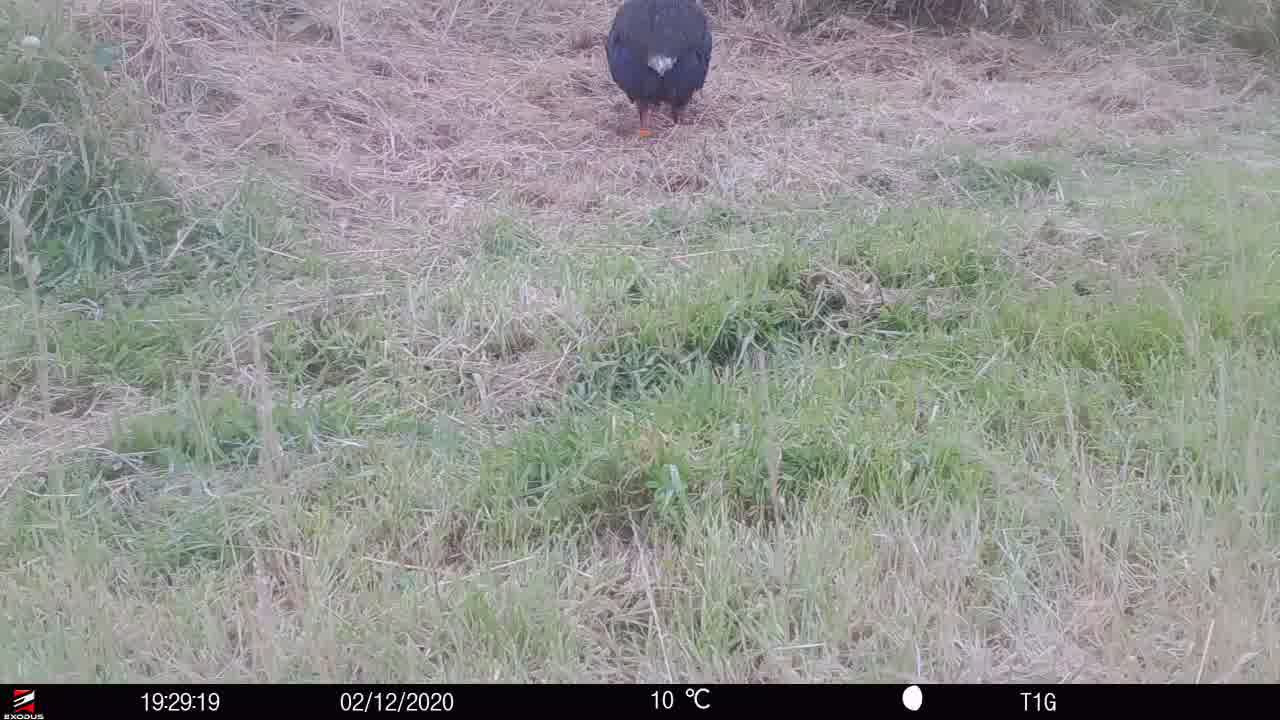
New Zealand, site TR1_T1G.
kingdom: Animalia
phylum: Chordata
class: Aves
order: Gruiformes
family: Rallidae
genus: Porphyrio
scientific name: Porphyrio mantelli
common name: takahe